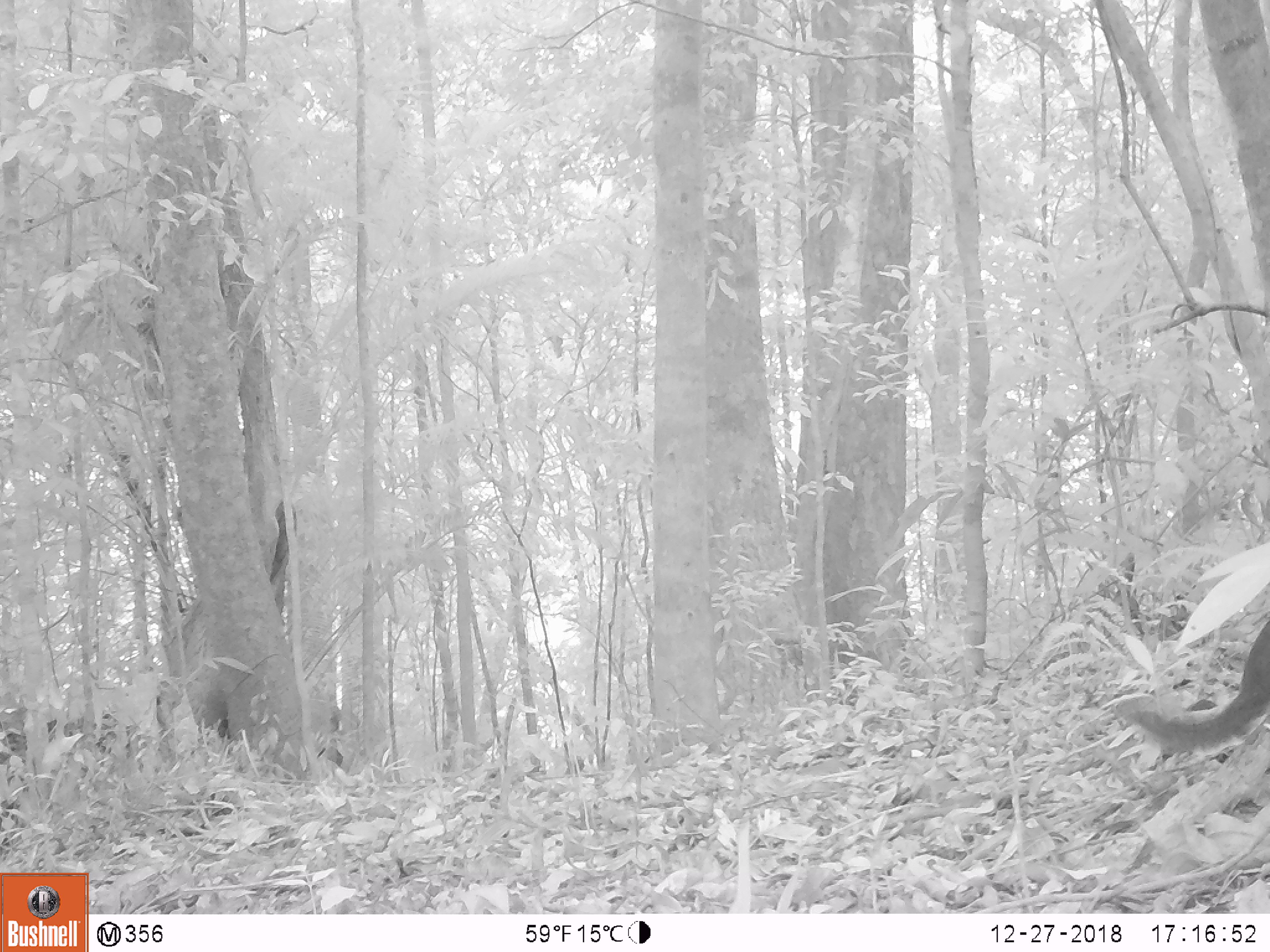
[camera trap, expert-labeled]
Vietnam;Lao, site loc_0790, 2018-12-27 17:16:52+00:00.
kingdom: Animalia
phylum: Chordata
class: Mammalia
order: Rodentia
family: Sciuridae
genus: Sciurus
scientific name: Sciurus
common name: squirrel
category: unidentified squirrel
Unidentified squirrel (squirrel) (Sciurus). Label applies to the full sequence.